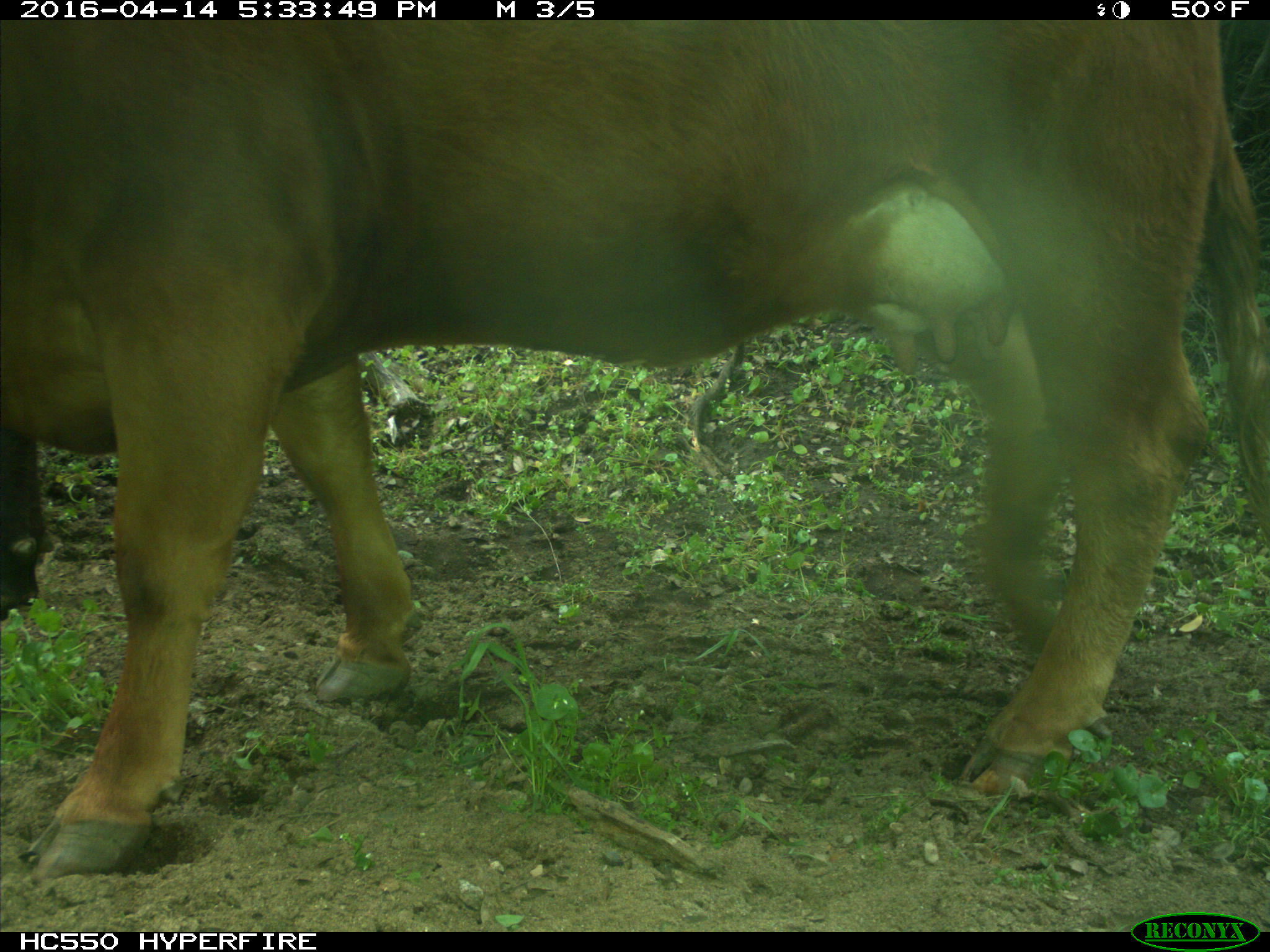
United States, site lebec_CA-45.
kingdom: Animalia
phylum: Chordata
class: Mammalia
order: Artiodactyla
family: Bovidae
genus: Bos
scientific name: Bos taurus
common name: domestic cow